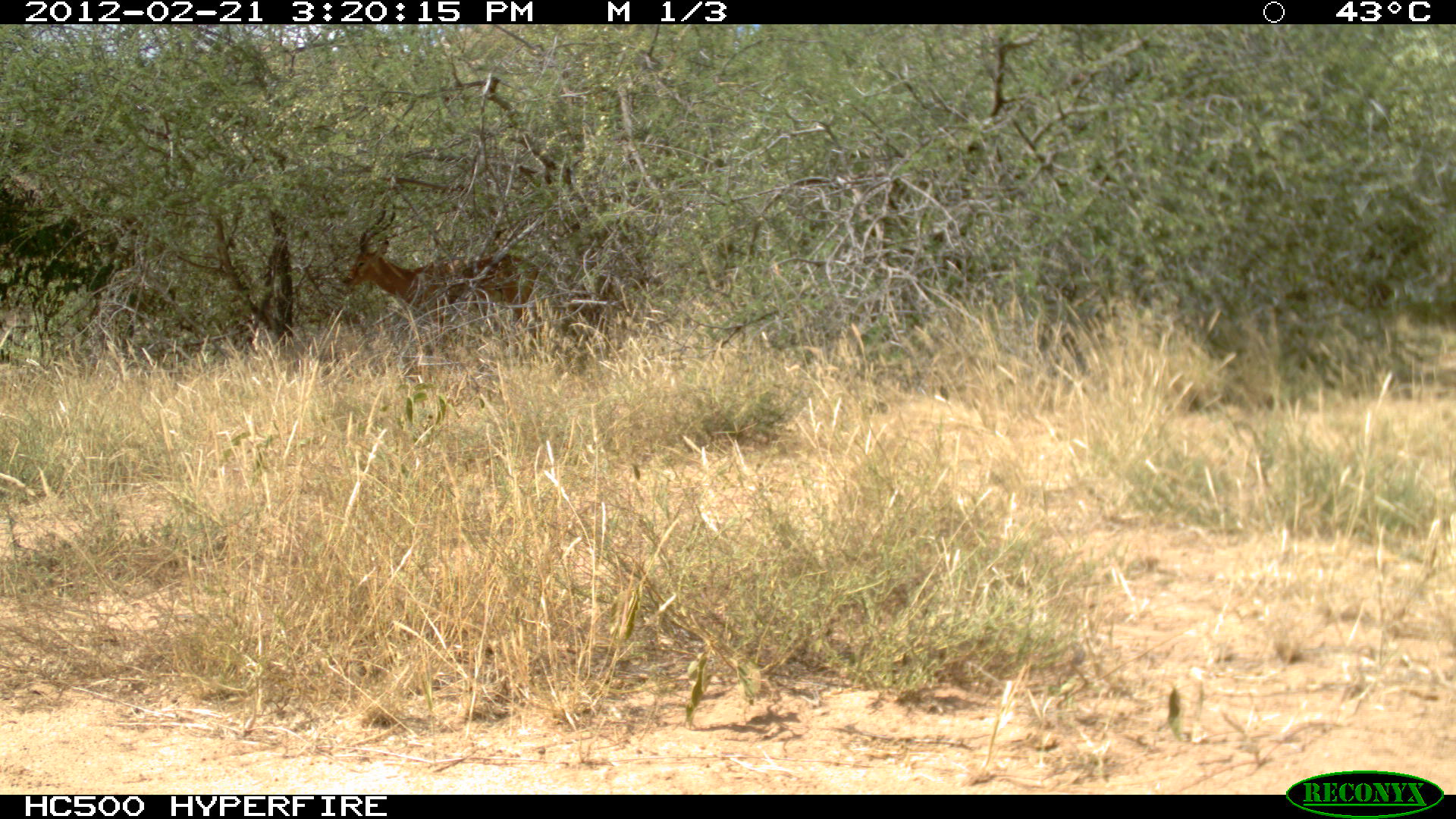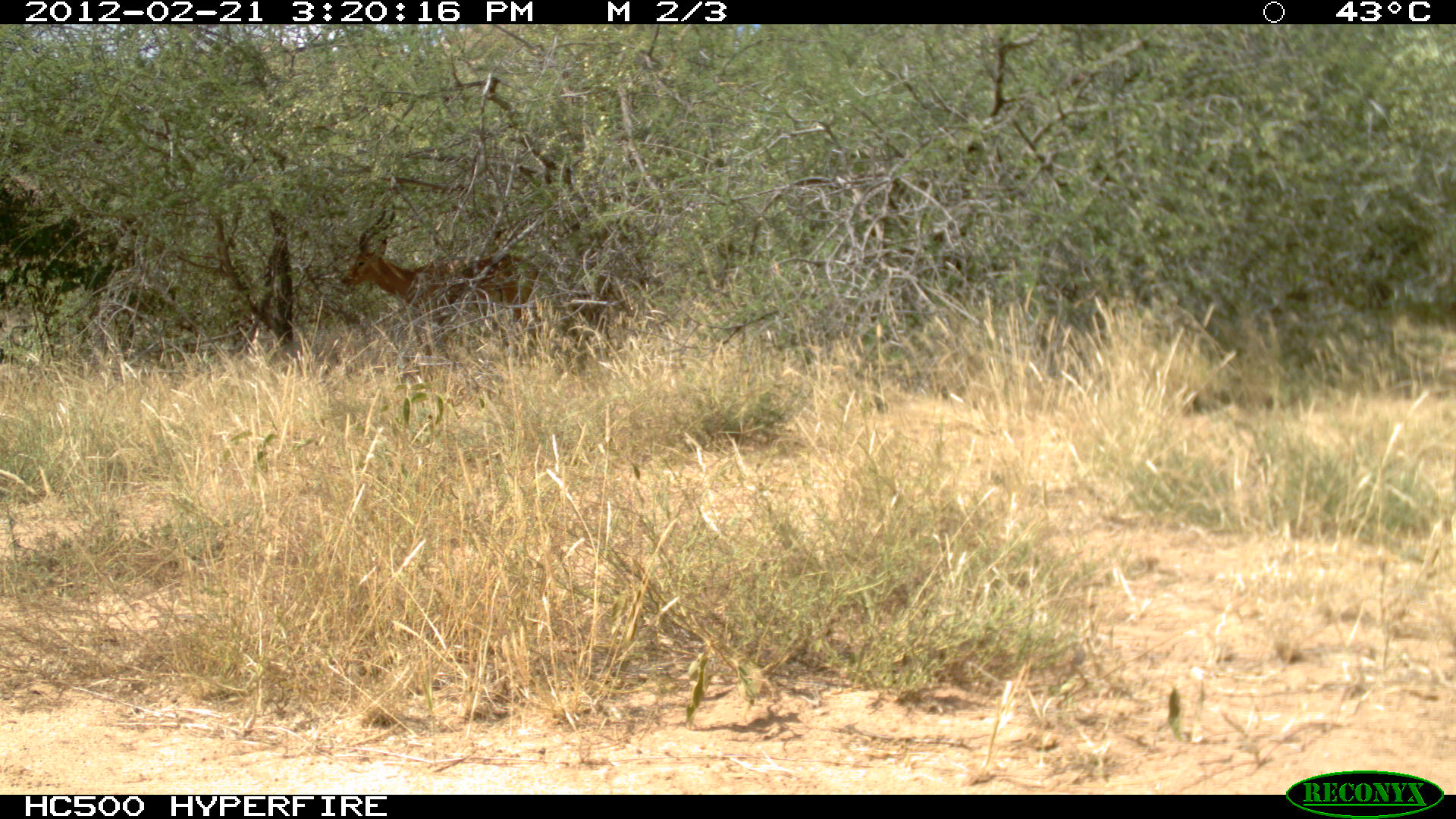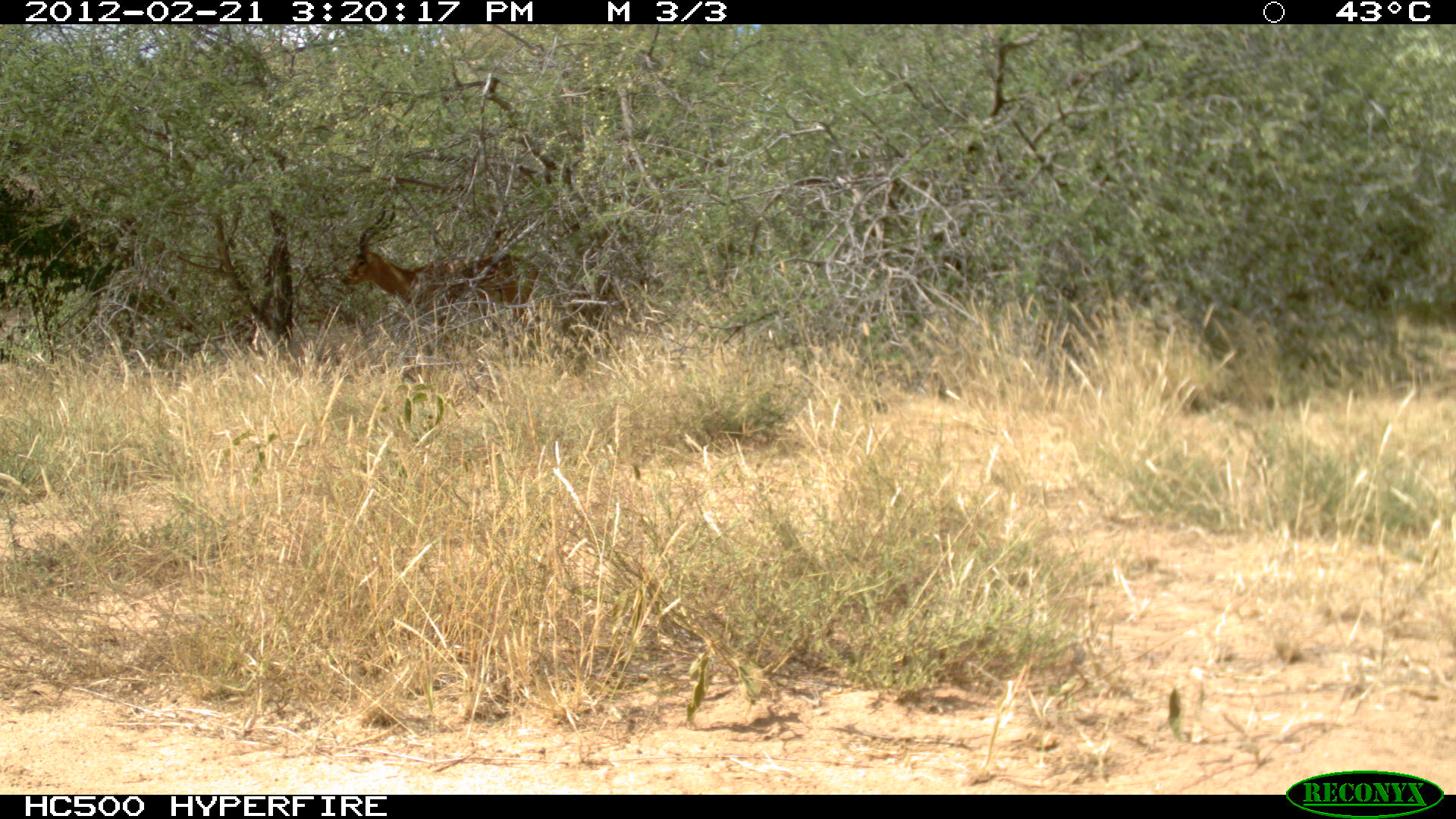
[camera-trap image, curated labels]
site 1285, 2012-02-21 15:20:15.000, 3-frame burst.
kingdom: Animalia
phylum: Chordata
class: Mammalia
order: Artiodactyla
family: Bovidae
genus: Aepyceros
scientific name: Aepyceros melampus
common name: impala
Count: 1.